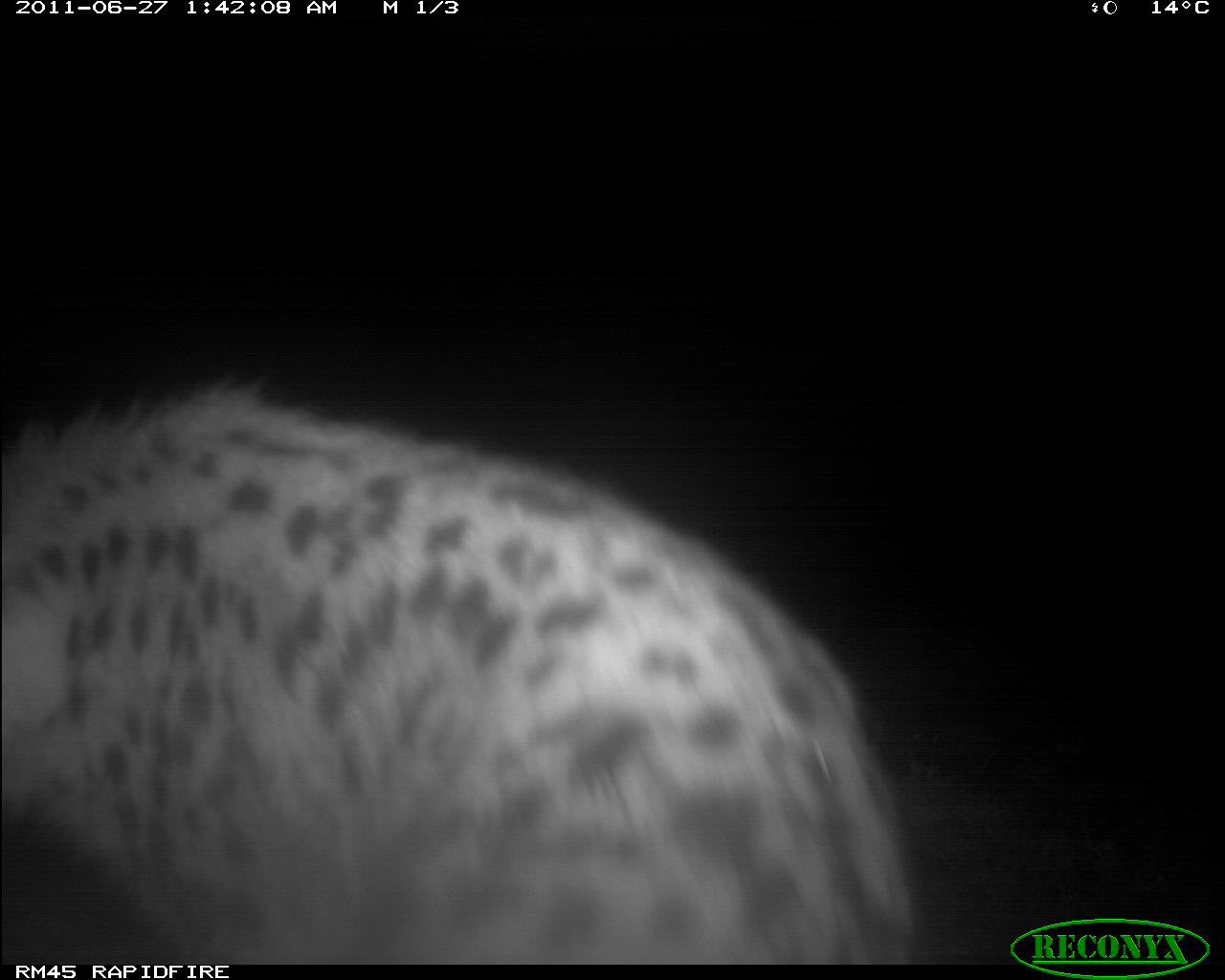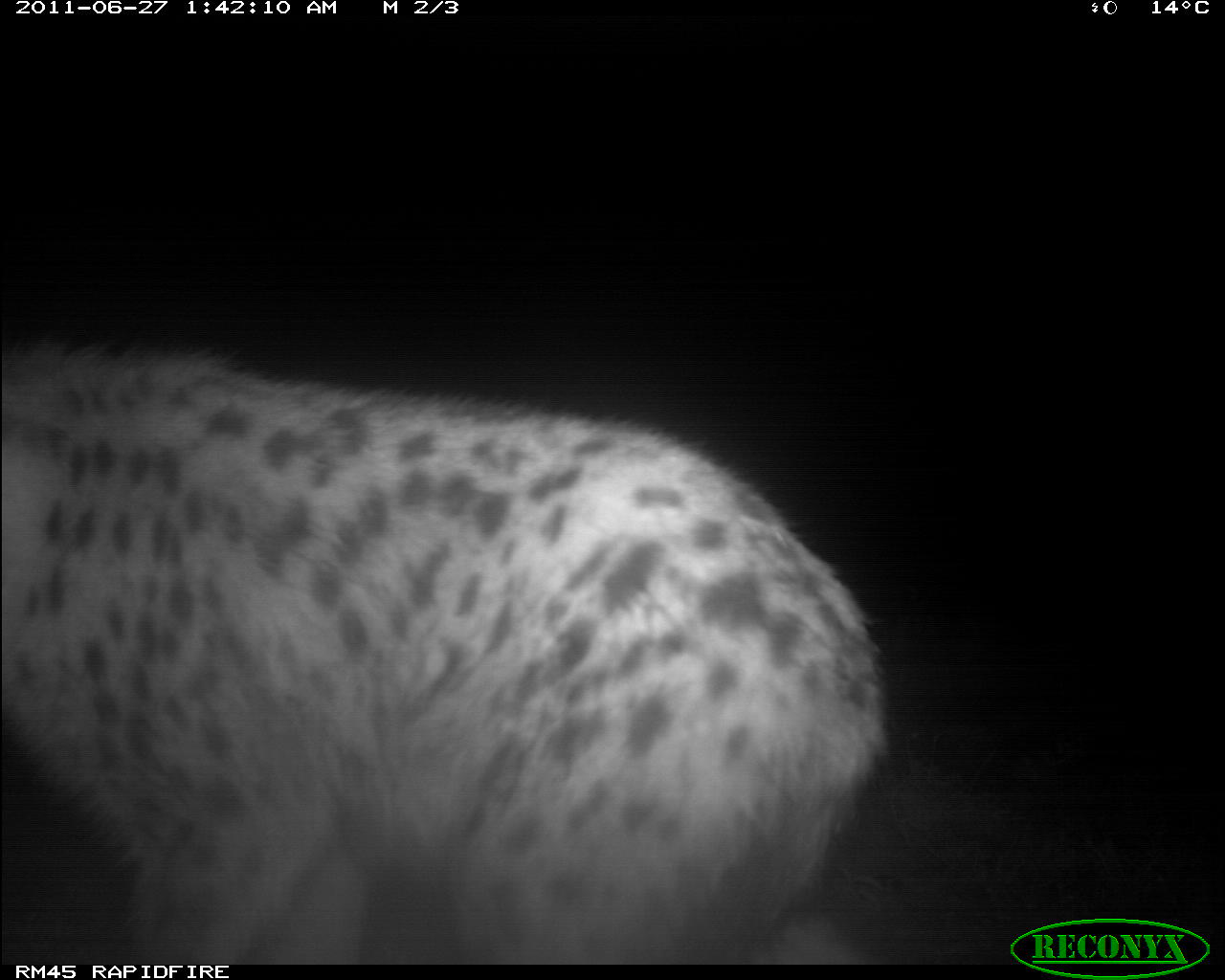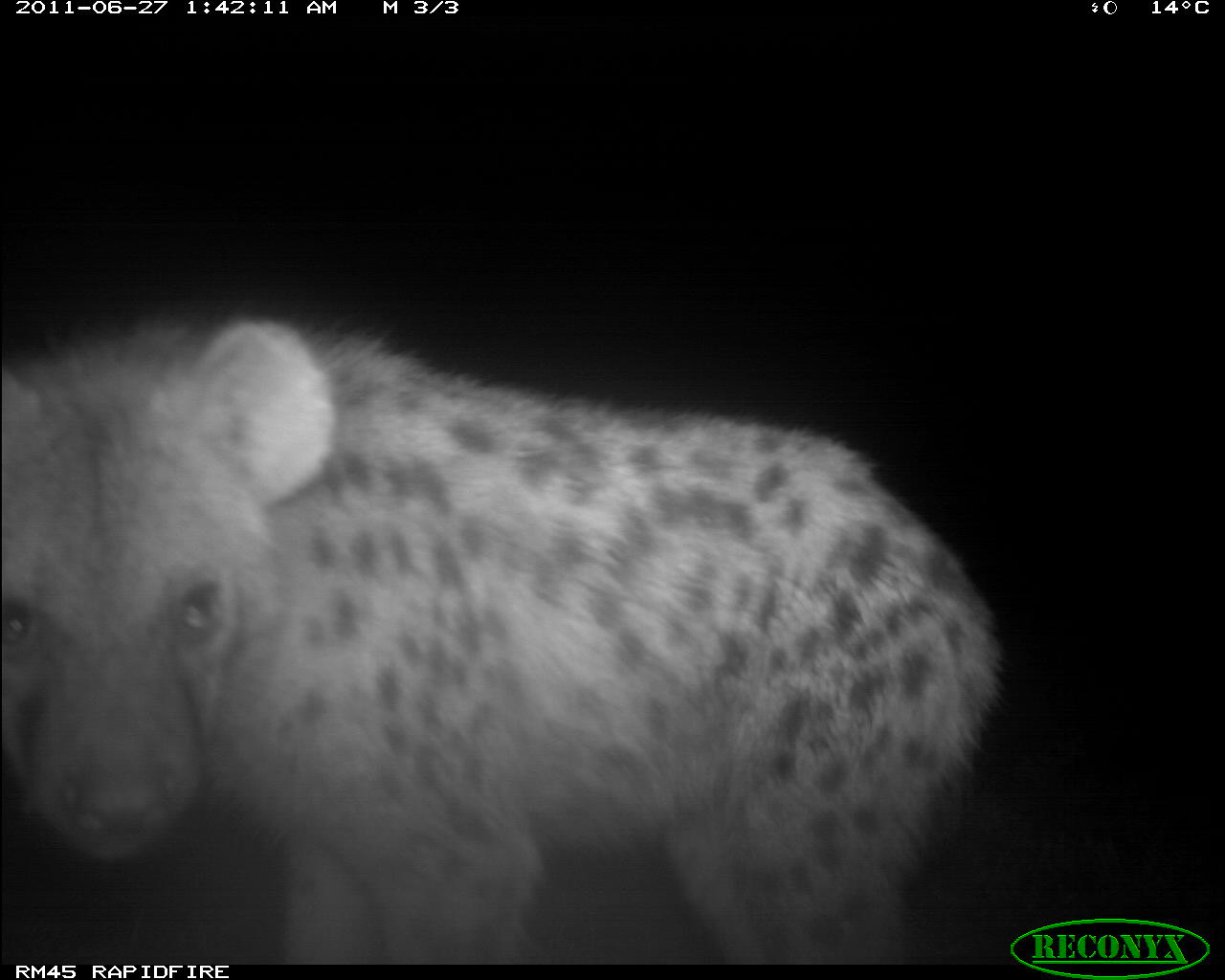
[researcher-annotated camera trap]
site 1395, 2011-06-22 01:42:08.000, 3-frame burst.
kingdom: Animalia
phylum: Chordata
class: Mammalia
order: Carnivora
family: Hyaenidae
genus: Crocuta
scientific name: Crocuta crocuta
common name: spotted hyena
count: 1